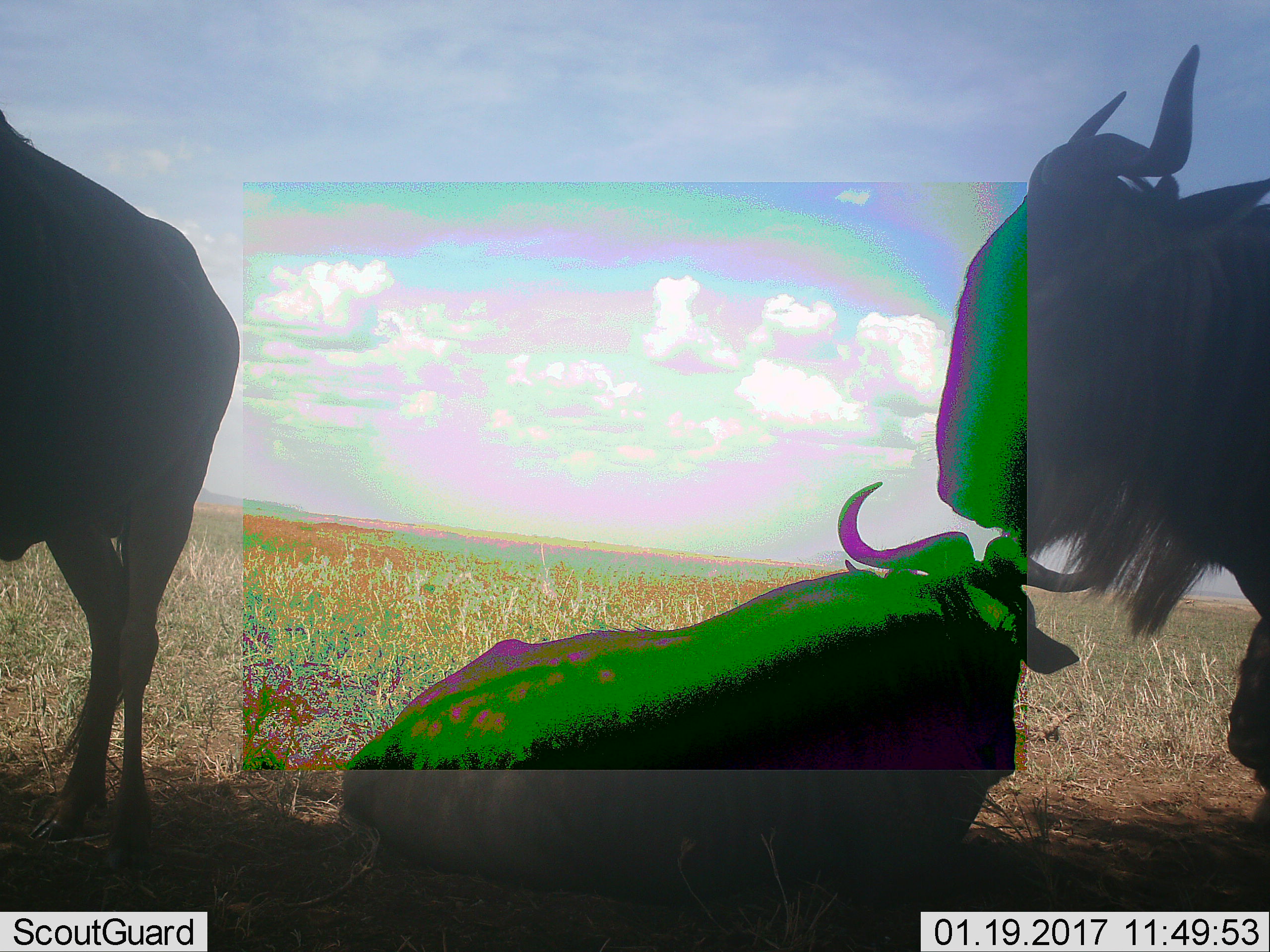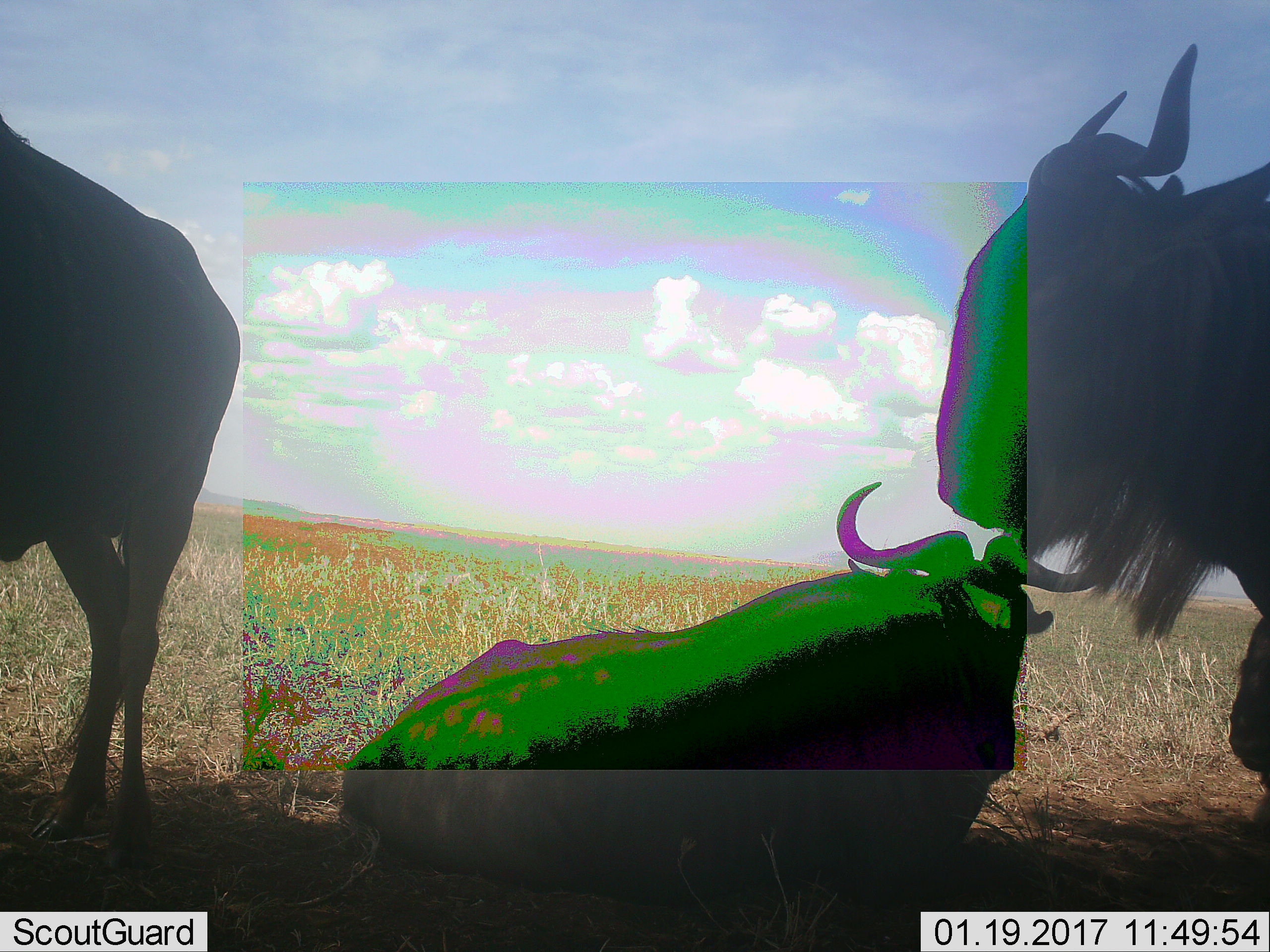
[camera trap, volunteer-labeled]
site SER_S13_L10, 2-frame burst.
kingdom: Animalia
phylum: Chordata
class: Mammalia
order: Artiodactyla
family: Bovidae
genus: Connochaetes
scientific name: Connochaetes taurinus taurinus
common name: blue wildebeest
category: wildebeestblue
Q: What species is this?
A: Wildebeestblue (blue wildebeest) (Connochaetes taurinus taurinus).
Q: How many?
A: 3.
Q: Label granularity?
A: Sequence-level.